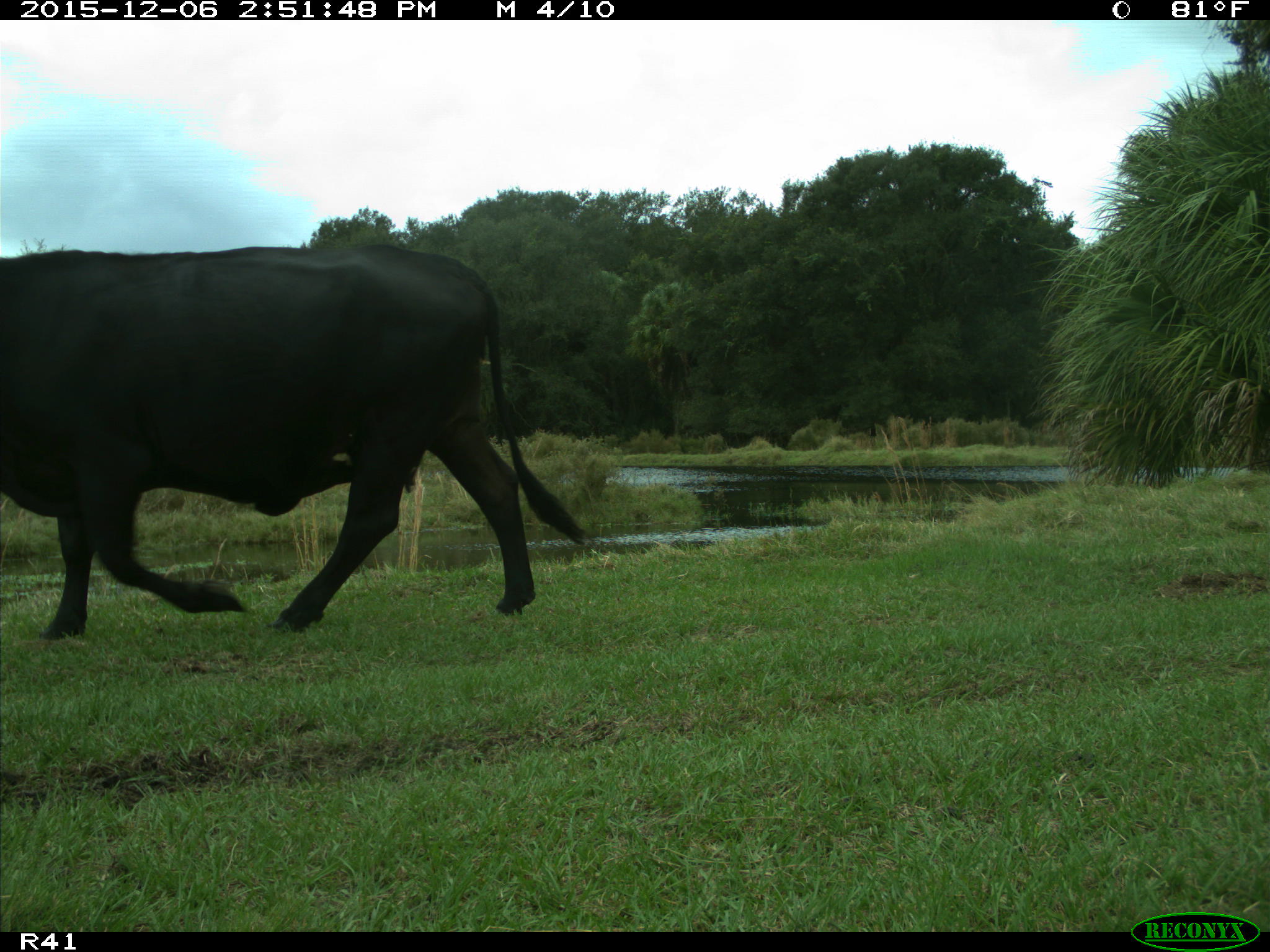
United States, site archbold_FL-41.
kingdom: Animalia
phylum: Chordata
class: Mammalia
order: Artiodactyla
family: Bovidae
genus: Bos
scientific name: Bos taurus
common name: domestic cow